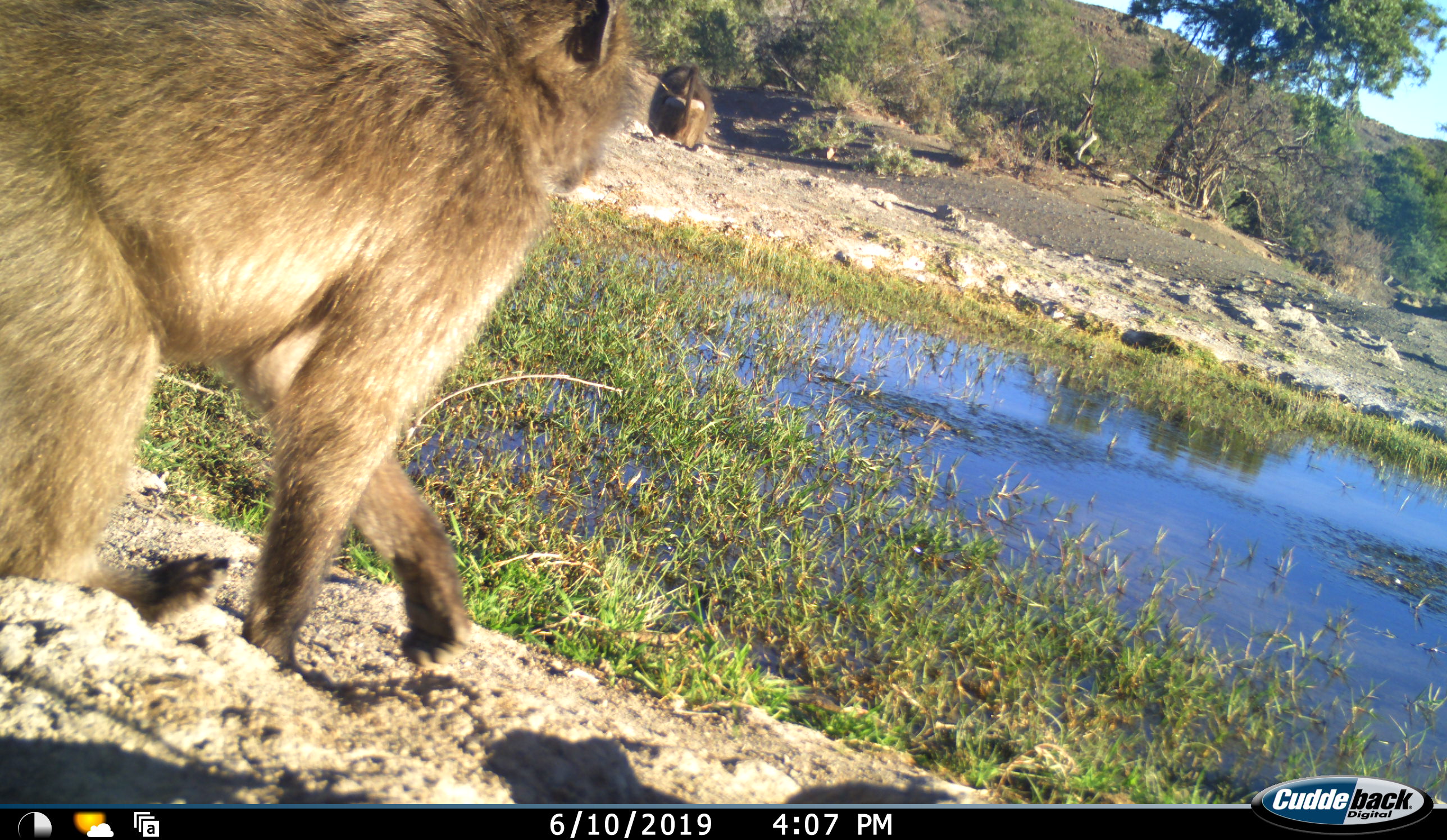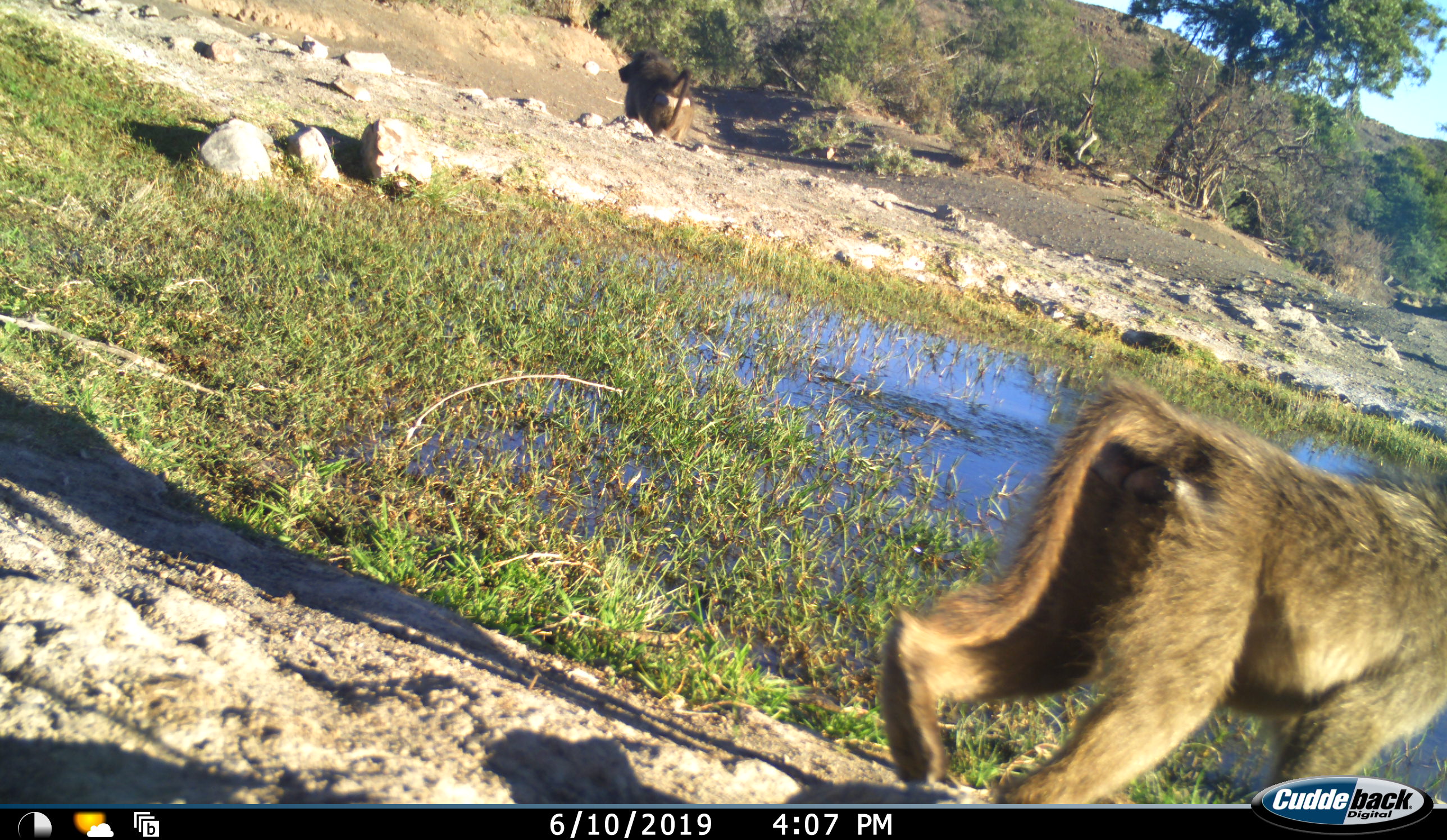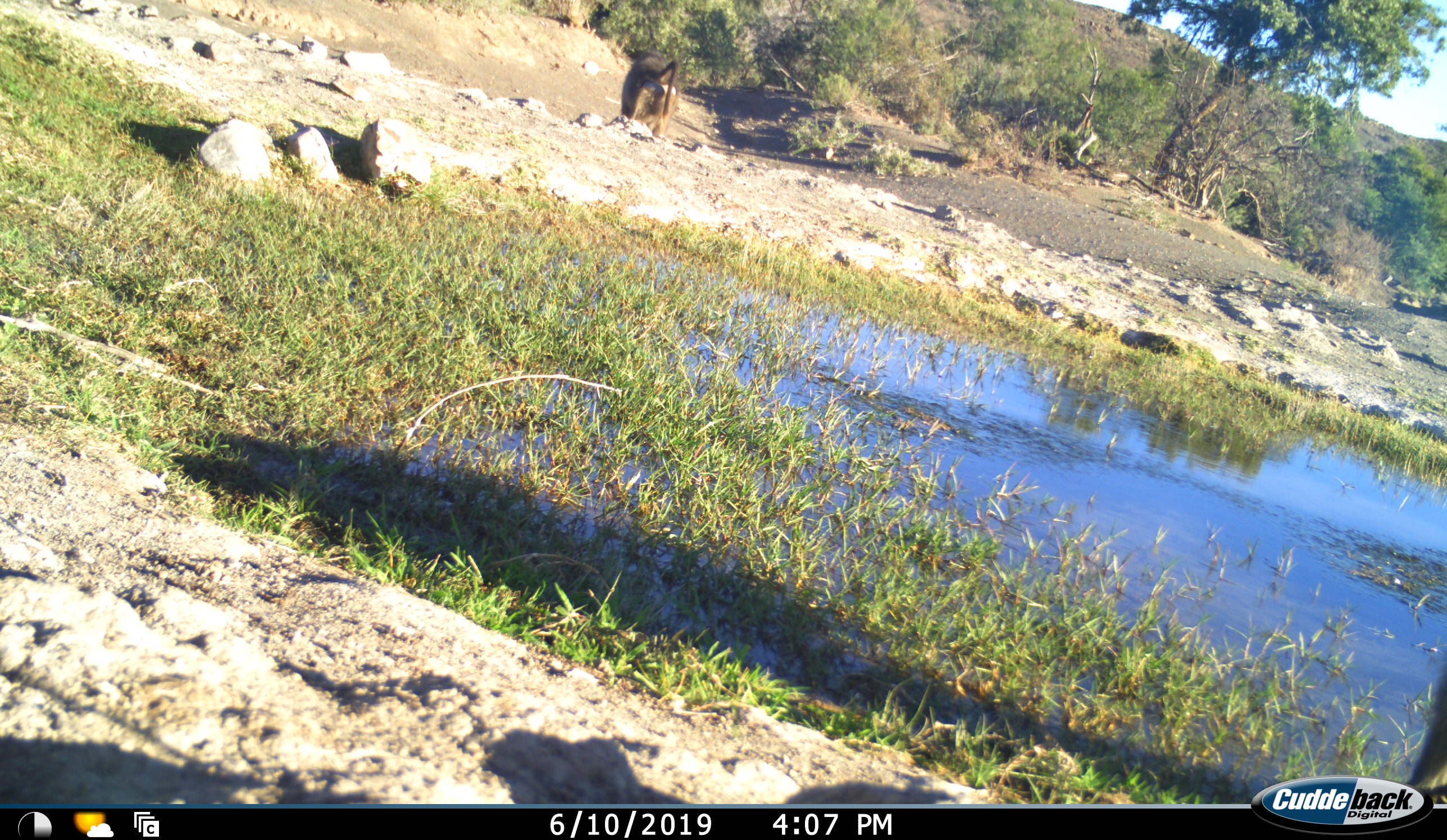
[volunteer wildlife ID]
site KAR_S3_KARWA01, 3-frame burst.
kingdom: Animalia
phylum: Chordata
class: Mammalia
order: Primates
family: Cercopithecidae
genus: Papio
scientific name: Papio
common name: baboon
Baboon (Papio), count 2. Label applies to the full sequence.